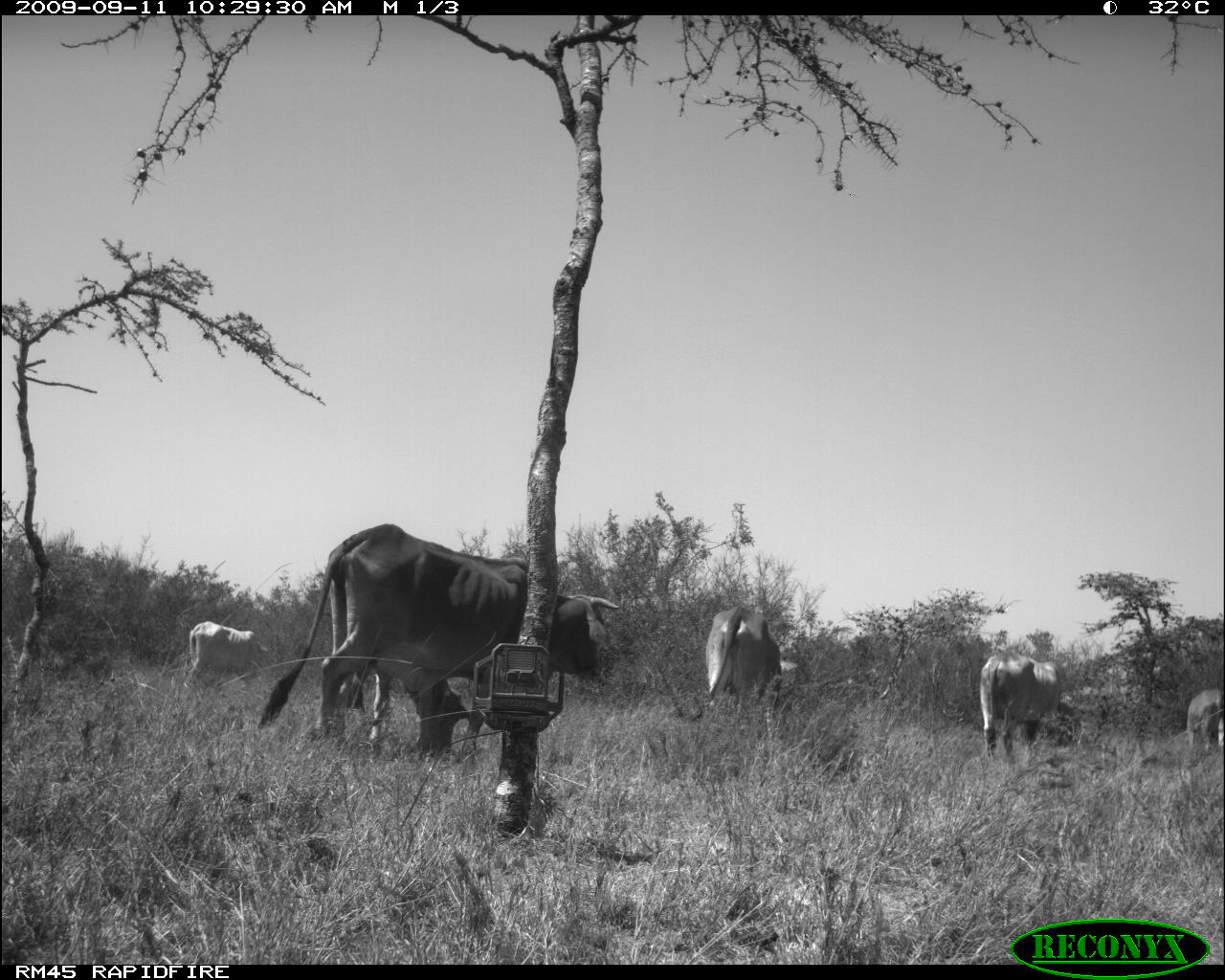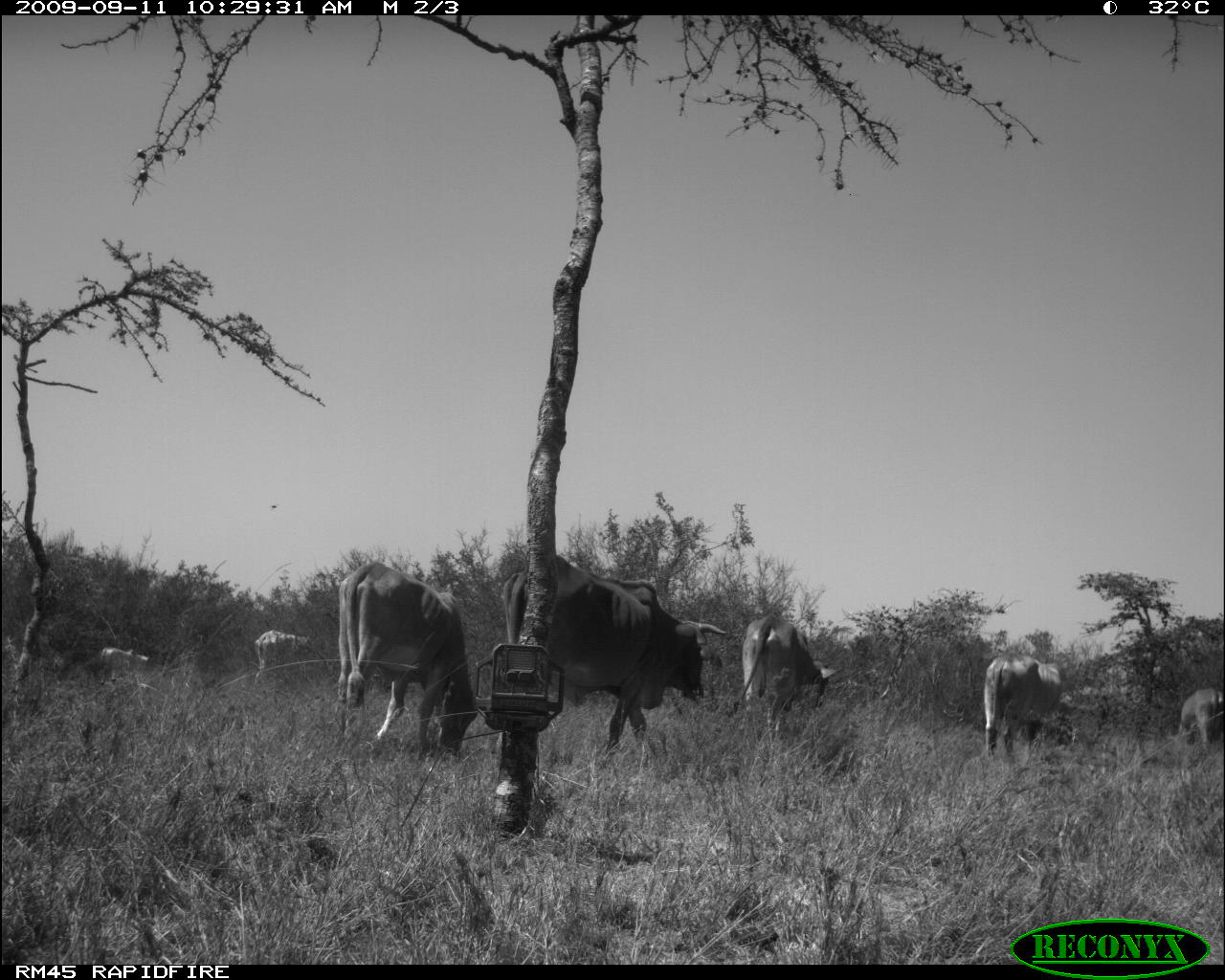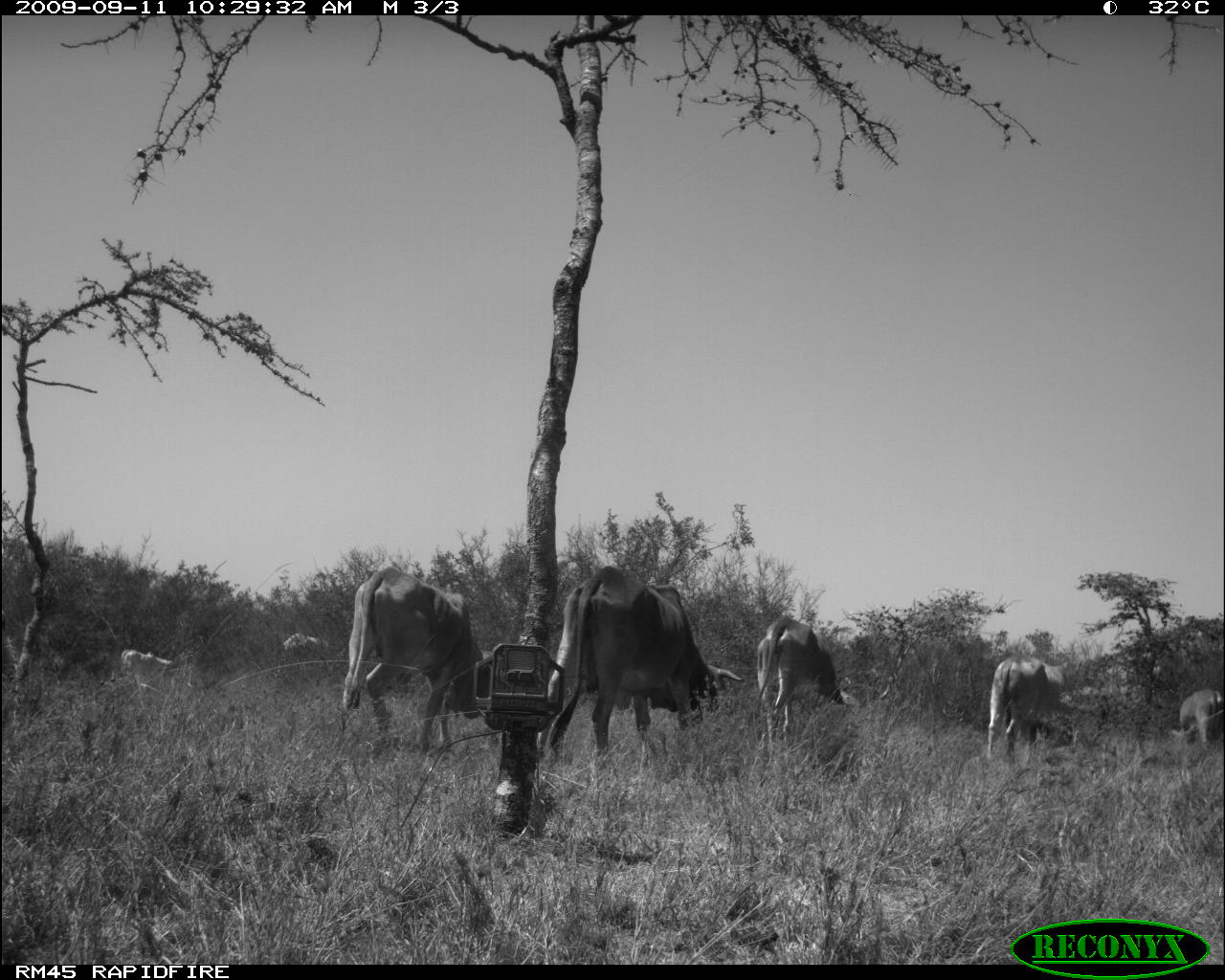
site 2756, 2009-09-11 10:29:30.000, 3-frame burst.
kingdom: Animalia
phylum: Chordata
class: Mammalia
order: Artiodactyla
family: Bovidae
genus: Bos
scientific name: Bos taurus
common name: domestic cattle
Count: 5.